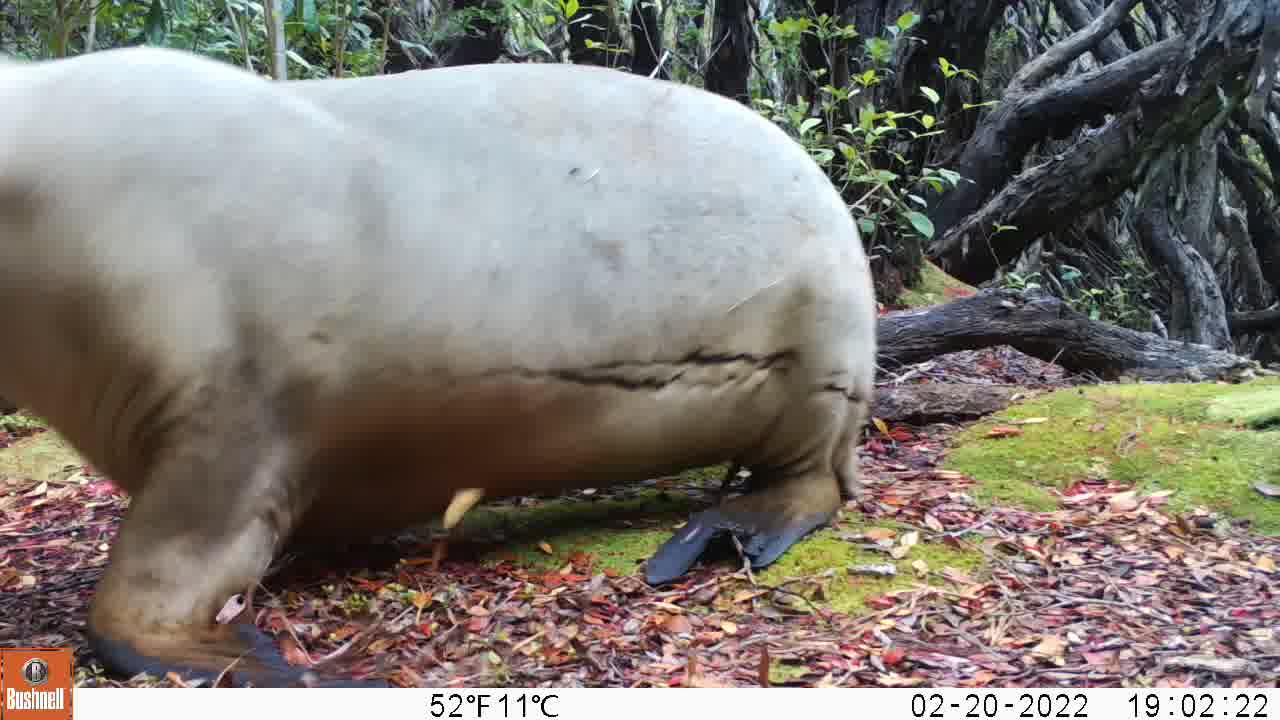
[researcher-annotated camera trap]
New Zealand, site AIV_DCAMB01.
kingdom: Animalia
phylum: Chordata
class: Mammalia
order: Carnivora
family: Otariidae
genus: Phocarctos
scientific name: Phocarctos hookeri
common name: new zealand sea lion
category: sealion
Sealion (new zealand sea lion) (Phocarctos hookeri).